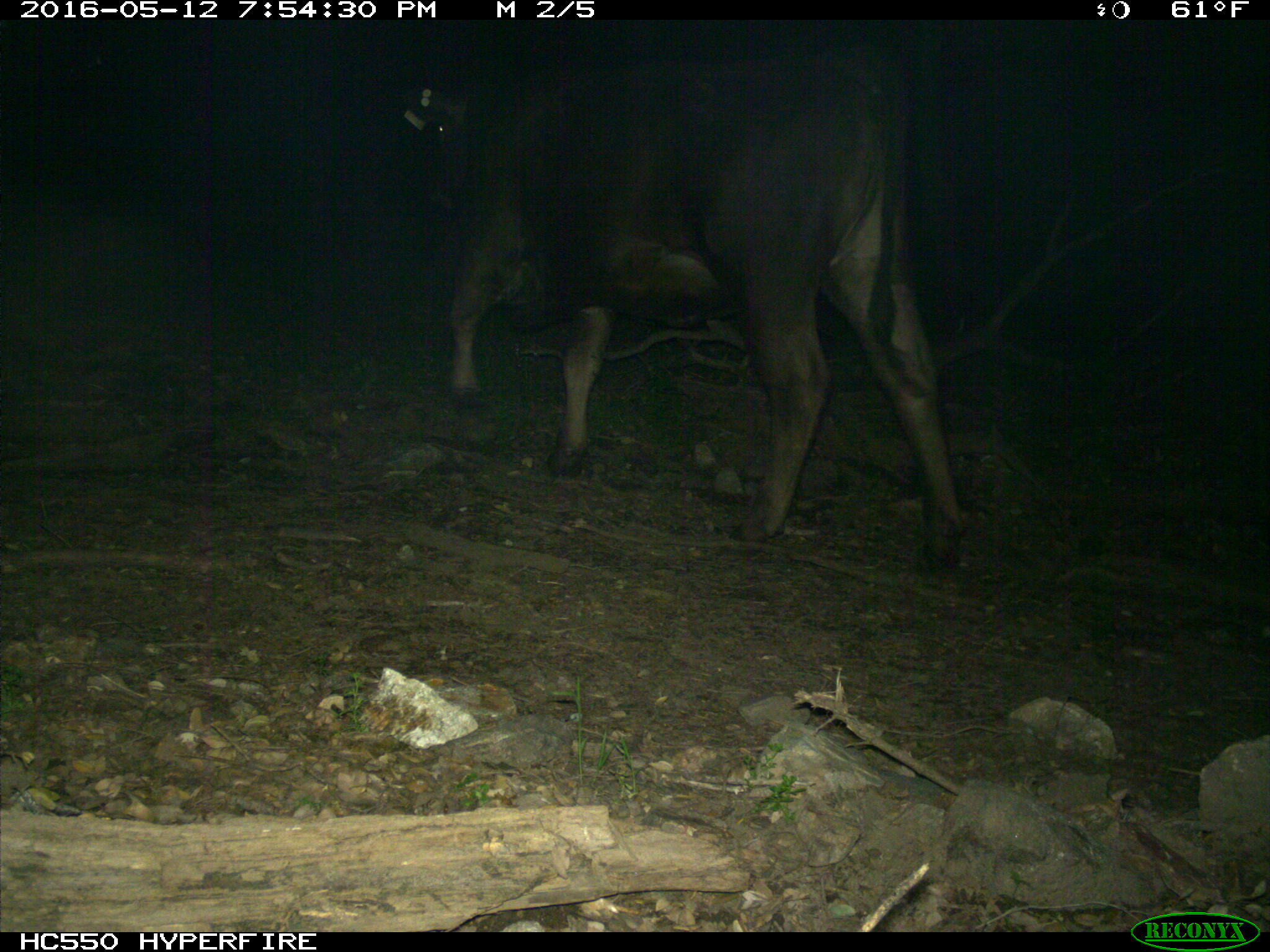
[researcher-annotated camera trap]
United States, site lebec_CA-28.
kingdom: Animalia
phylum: Chordata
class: Mammalia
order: Artiodactyla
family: Bovidae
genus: Bos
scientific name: Bos taurus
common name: domestic cow